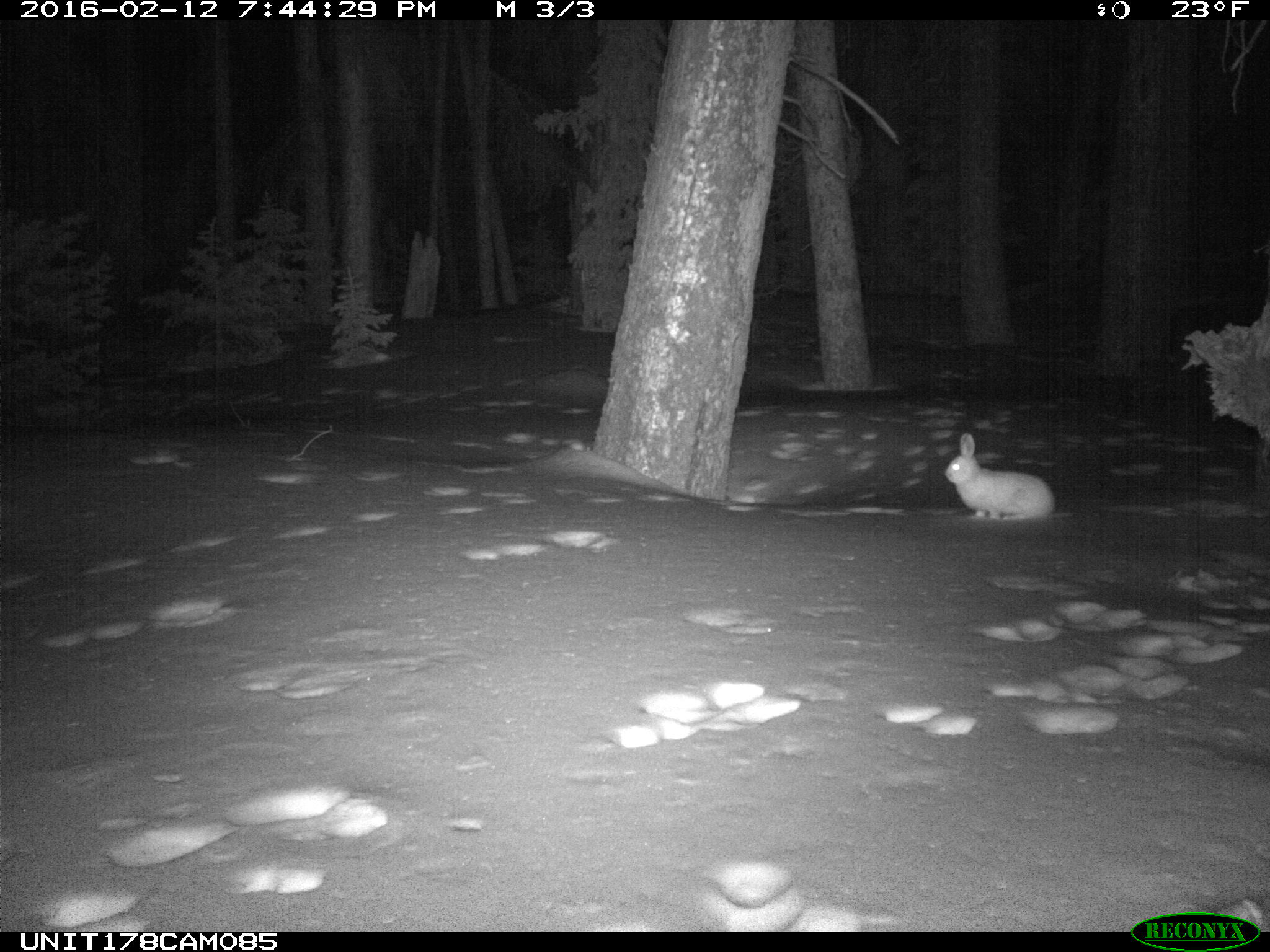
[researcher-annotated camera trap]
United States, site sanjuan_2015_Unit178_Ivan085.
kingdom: Animalia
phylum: Chordata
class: Mammalia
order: Lagomorpha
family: Leporidae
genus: Lepus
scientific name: Lepus americanus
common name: snowshoe hare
Lepus americanus (snowshoe hare).